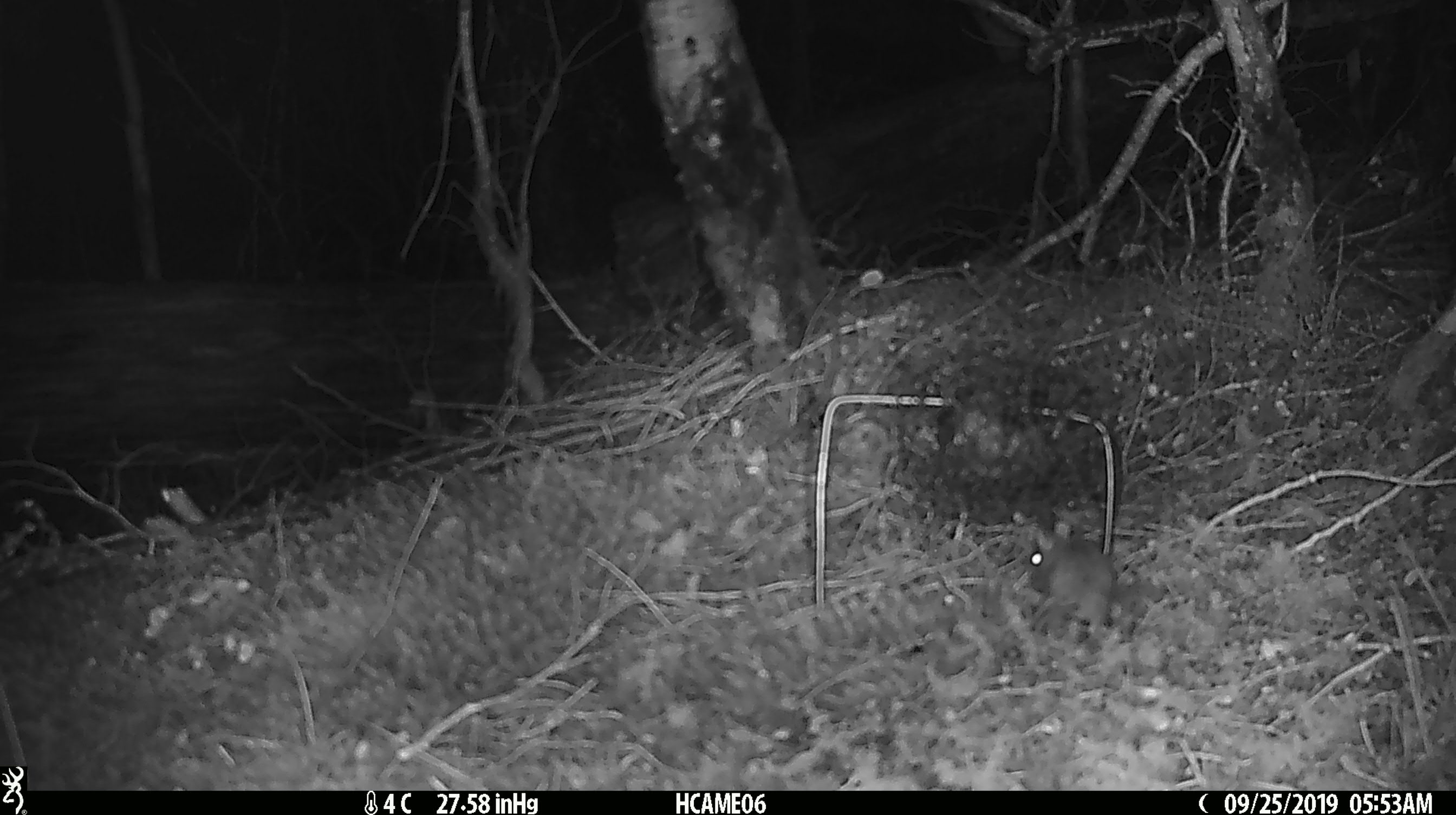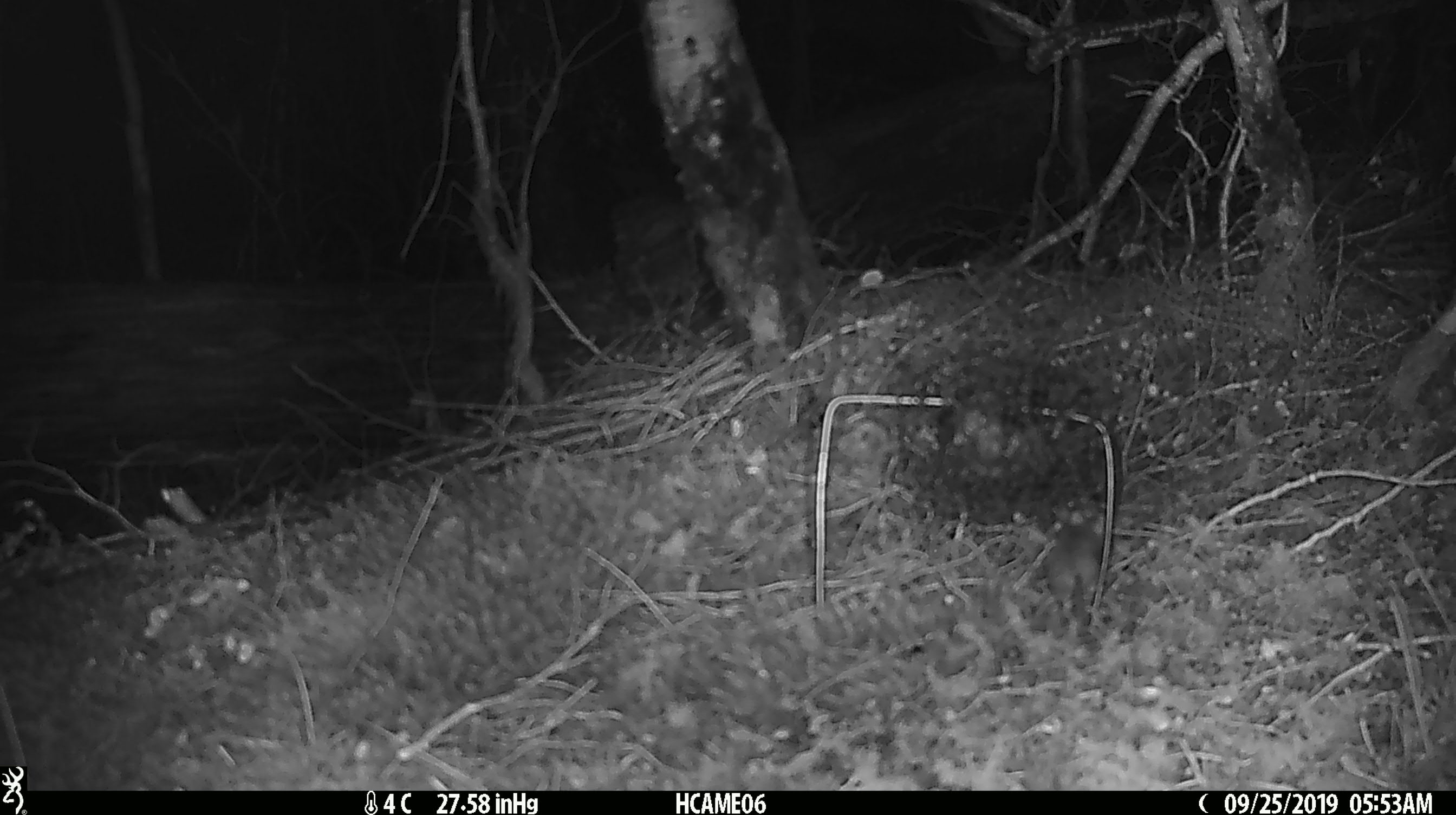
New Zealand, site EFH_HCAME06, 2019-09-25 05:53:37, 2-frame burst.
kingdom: Animalia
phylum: Chordata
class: Mammalia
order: Rodentia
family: Muridae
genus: Mus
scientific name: Mus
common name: mouse